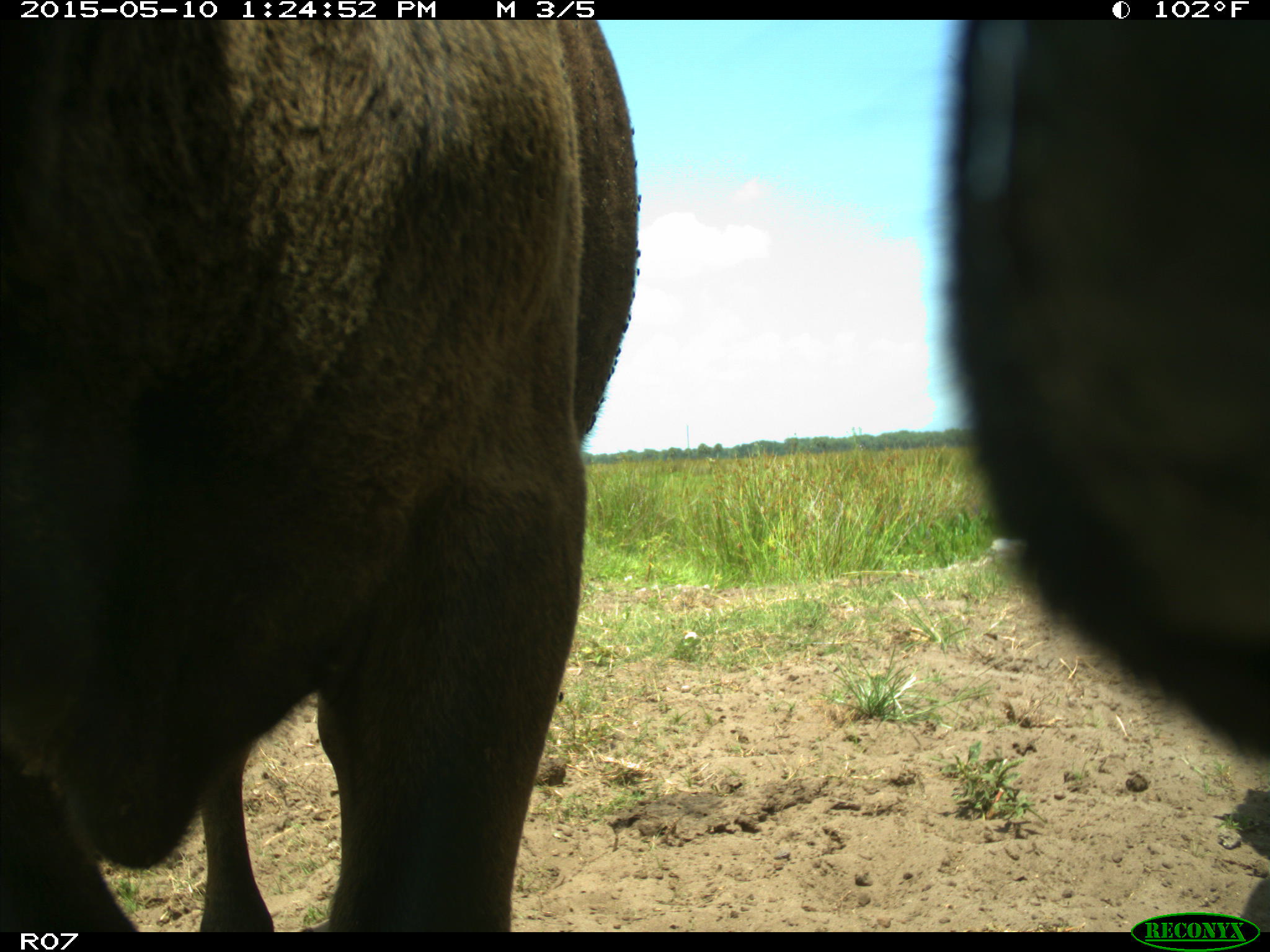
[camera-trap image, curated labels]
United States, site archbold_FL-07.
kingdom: Animalia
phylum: Chordata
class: Mammalia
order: Artiodactyla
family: Bovidae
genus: Bos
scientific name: Bos taurus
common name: domestic cow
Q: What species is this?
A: Bos taurus (domestic cow).